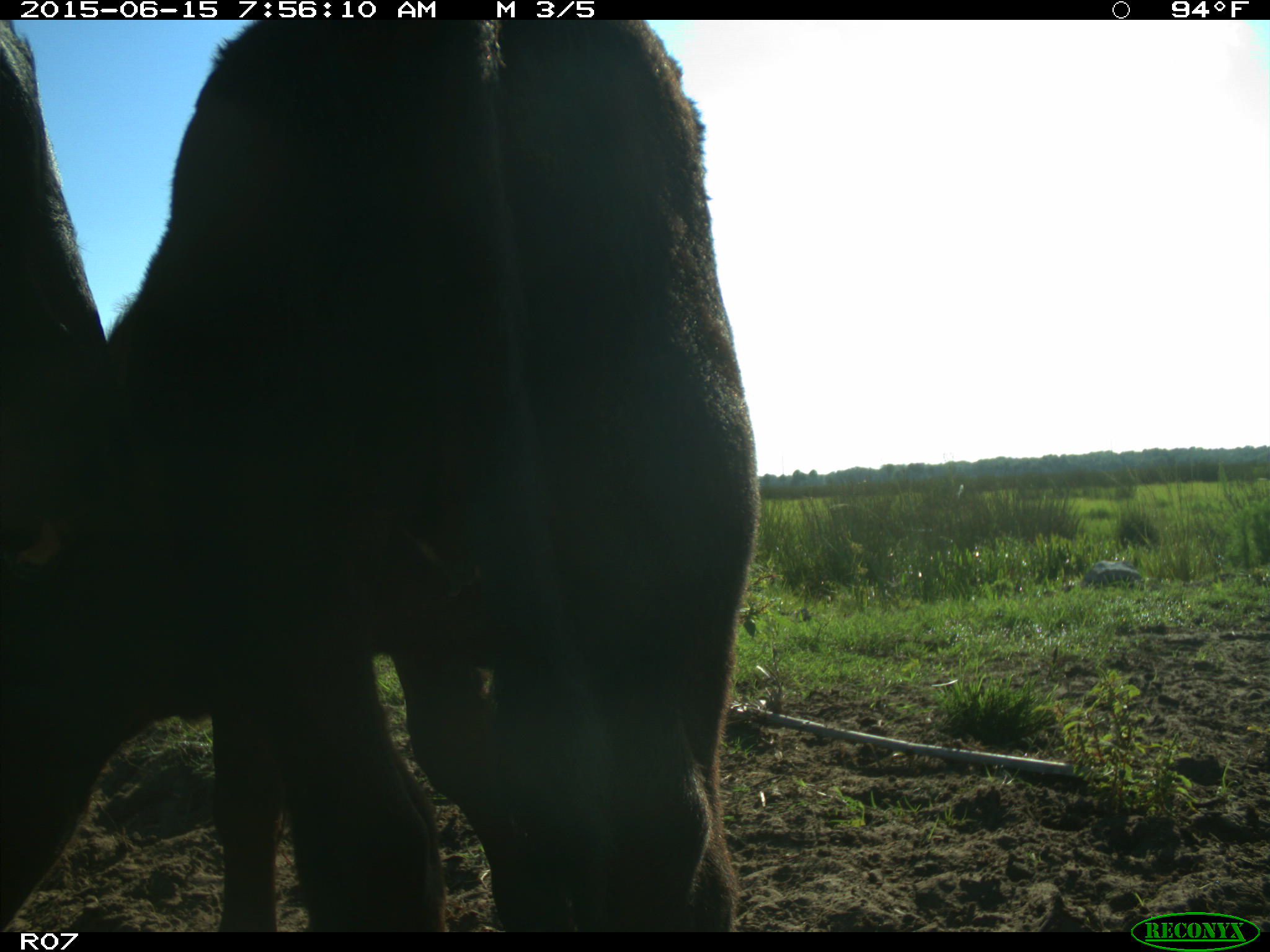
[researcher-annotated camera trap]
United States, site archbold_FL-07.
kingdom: Animalia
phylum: Chordata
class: Mammalia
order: Artiodactyla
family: Bovidae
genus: Bos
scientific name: Bos taurus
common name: domestic cow